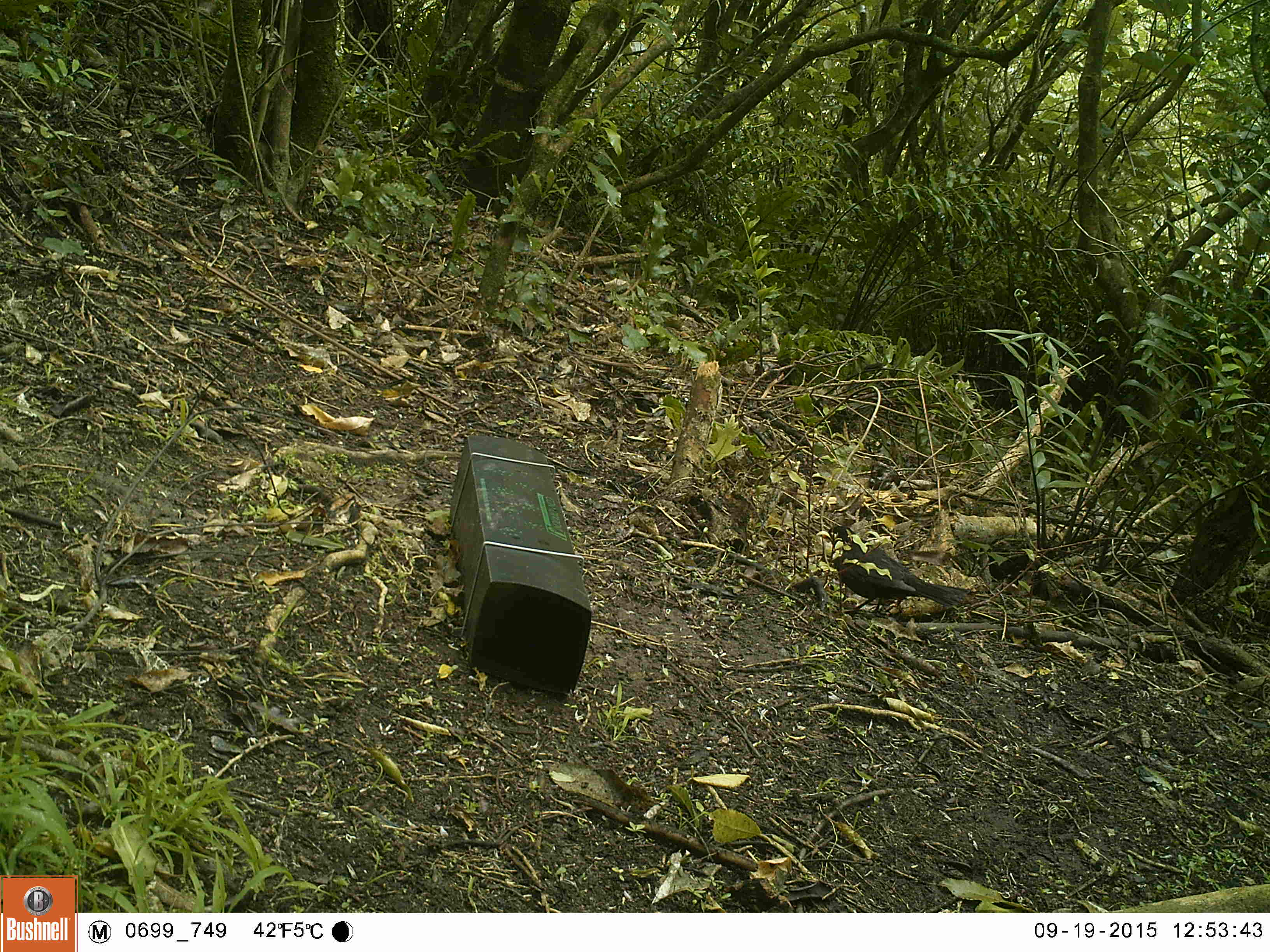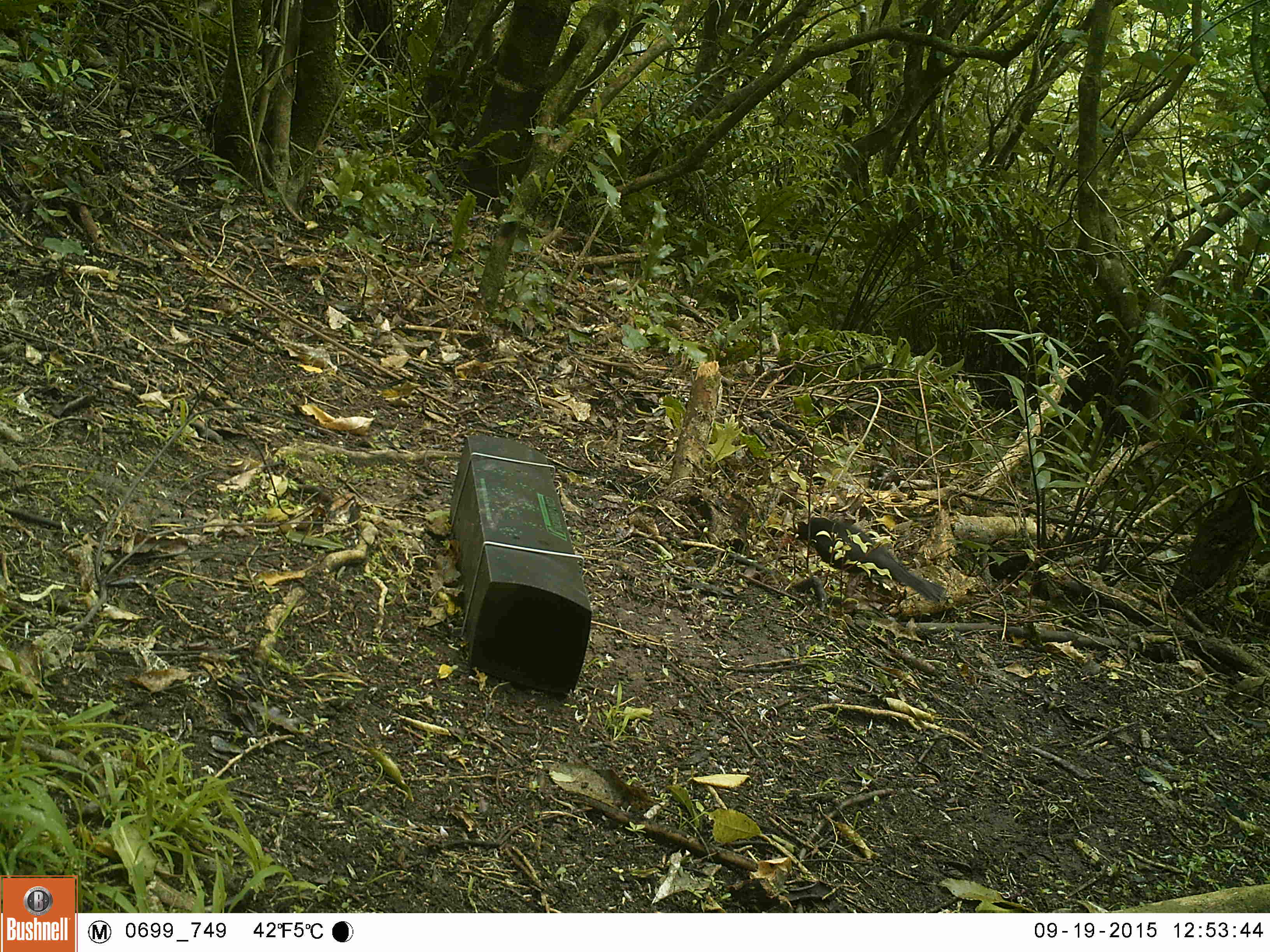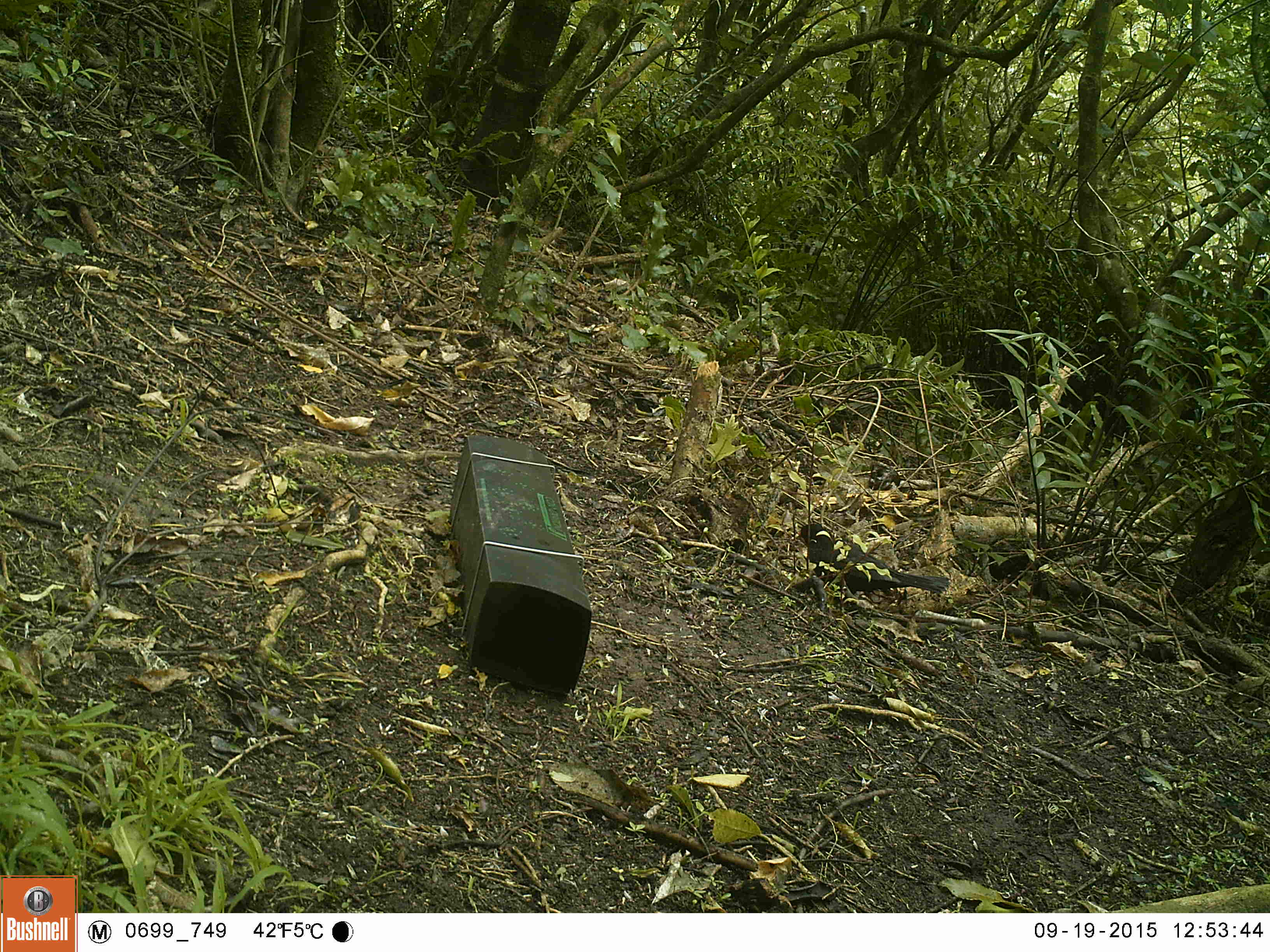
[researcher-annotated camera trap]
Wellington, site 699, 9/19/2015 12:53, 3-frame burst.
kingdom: Animalia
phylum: Chordata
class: Aves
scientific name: Aves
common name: bird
Bird (Aves).